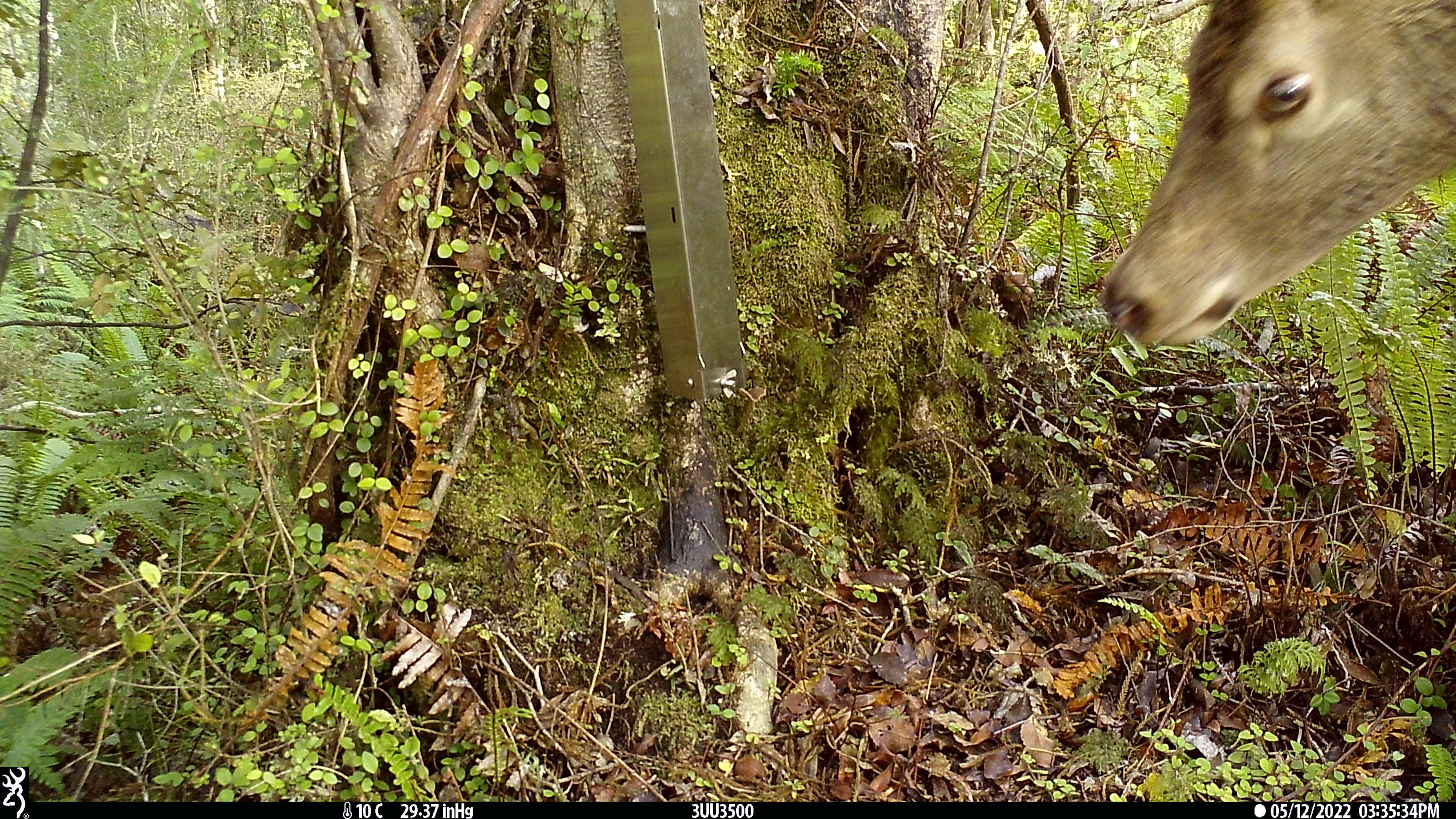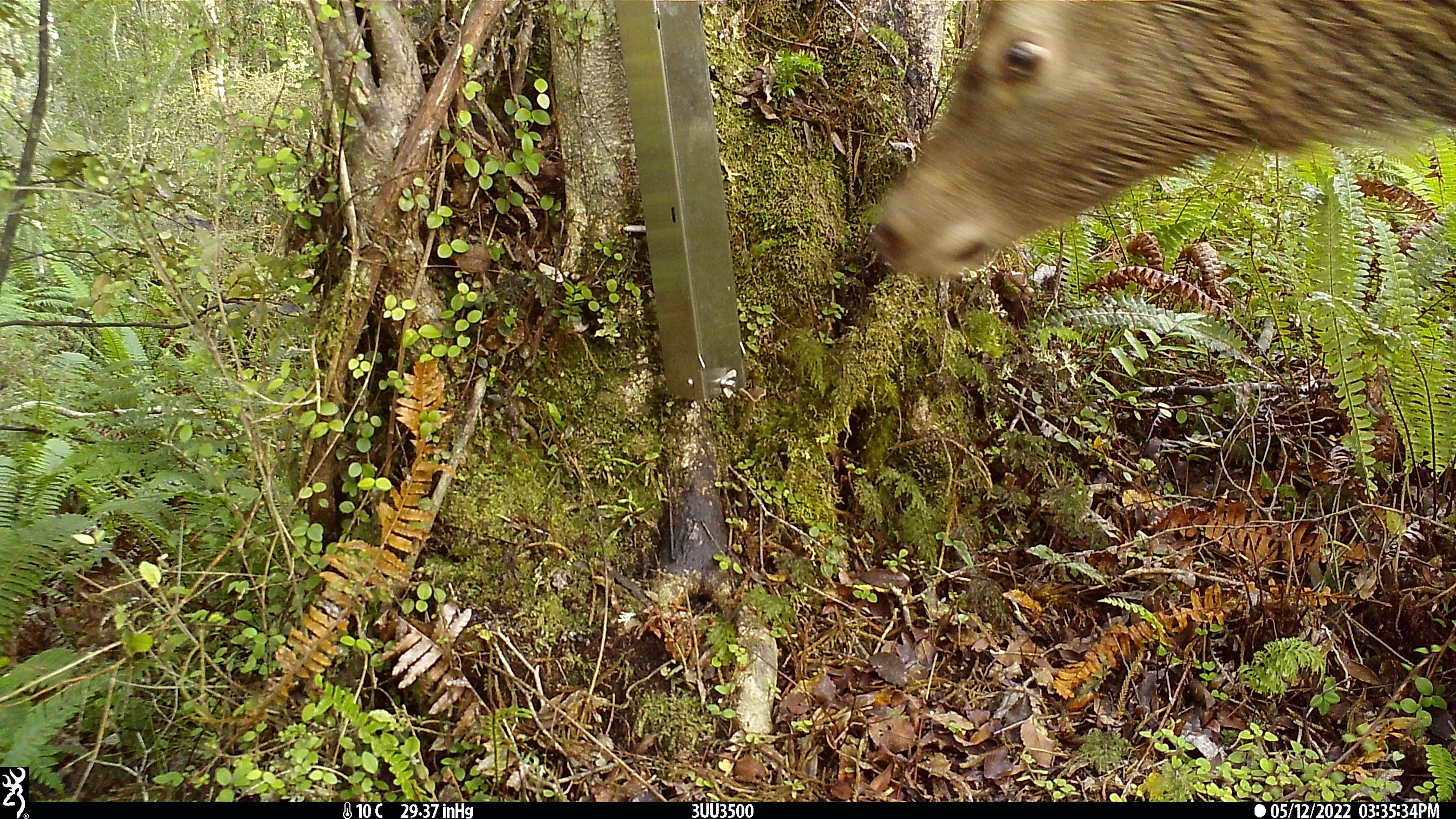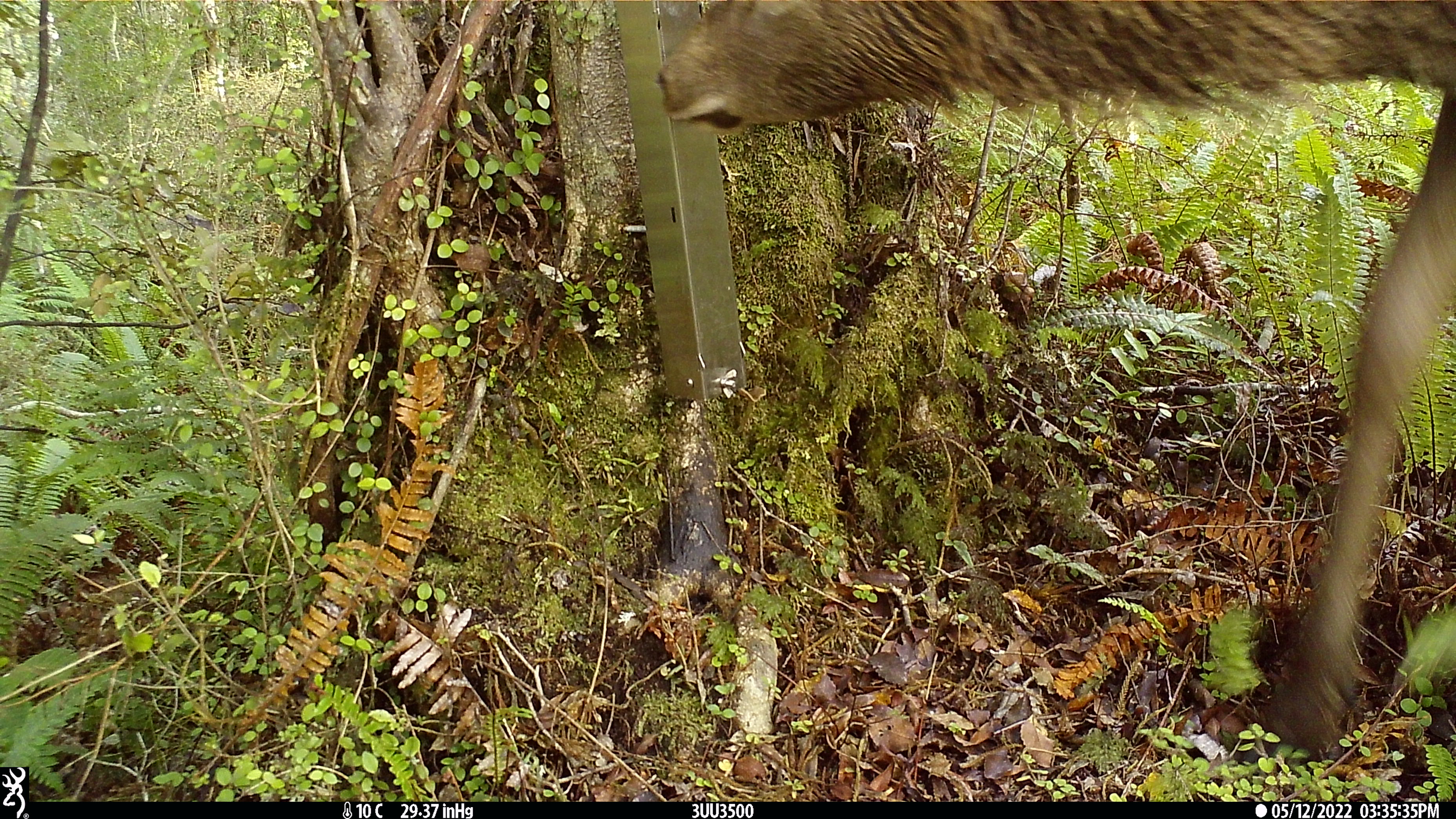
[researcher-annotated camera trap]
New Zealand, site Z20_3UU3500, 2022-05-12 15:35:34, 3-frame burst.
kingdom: Animalia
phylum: Chordata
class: Mammalia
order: Artiodactyla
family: Cervidae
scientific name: Cervidae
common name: deer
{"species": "deer (Cervidae)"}